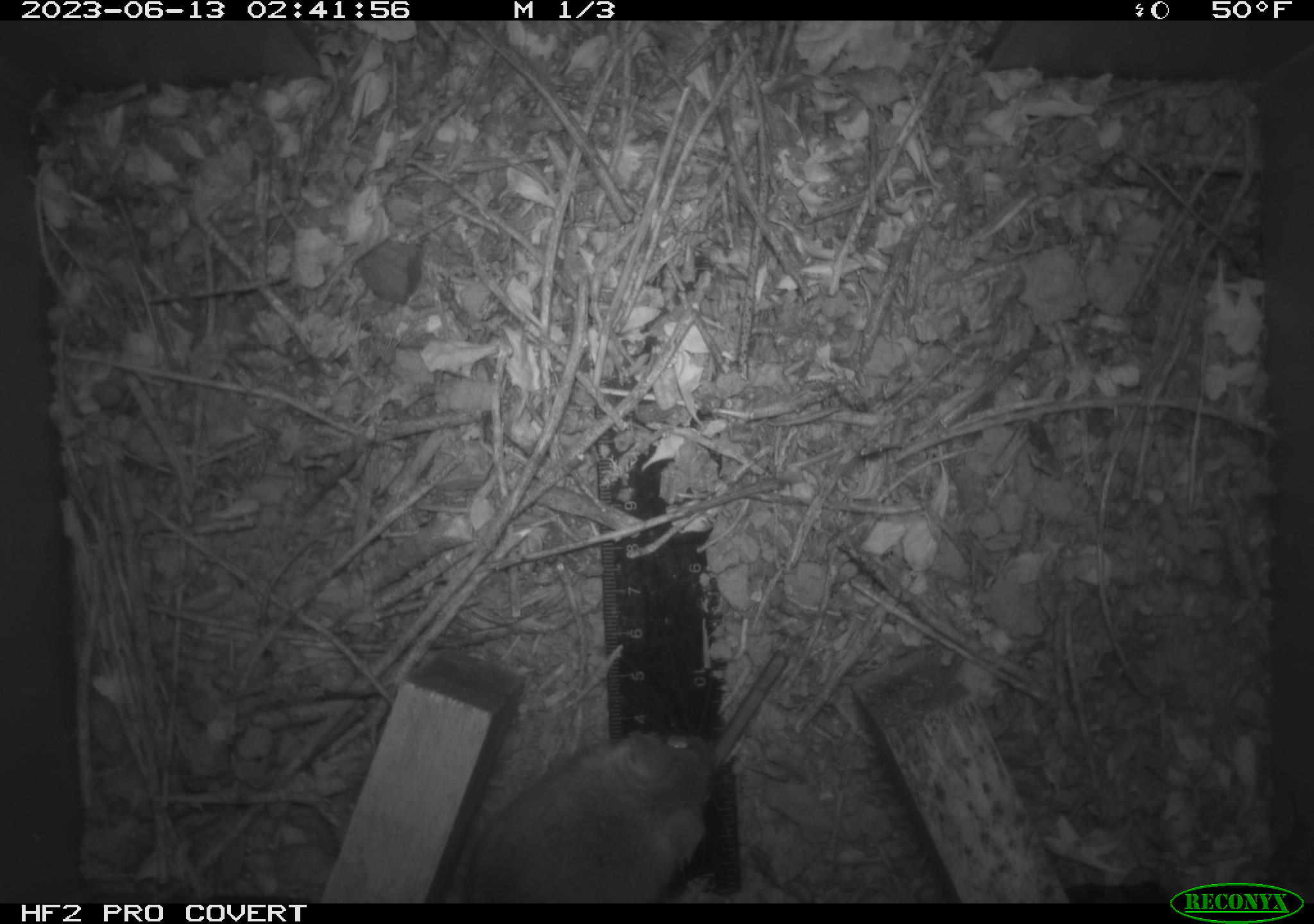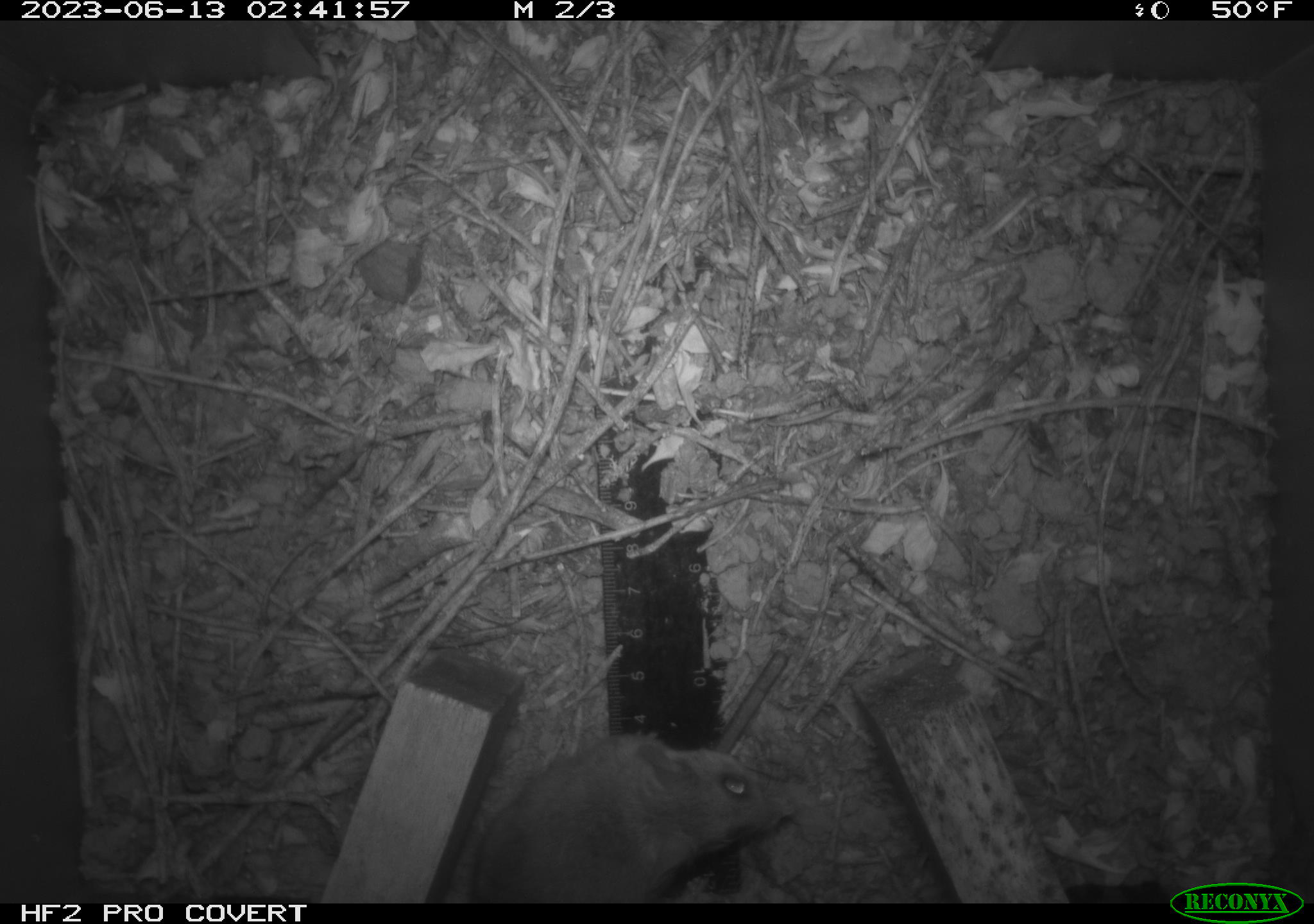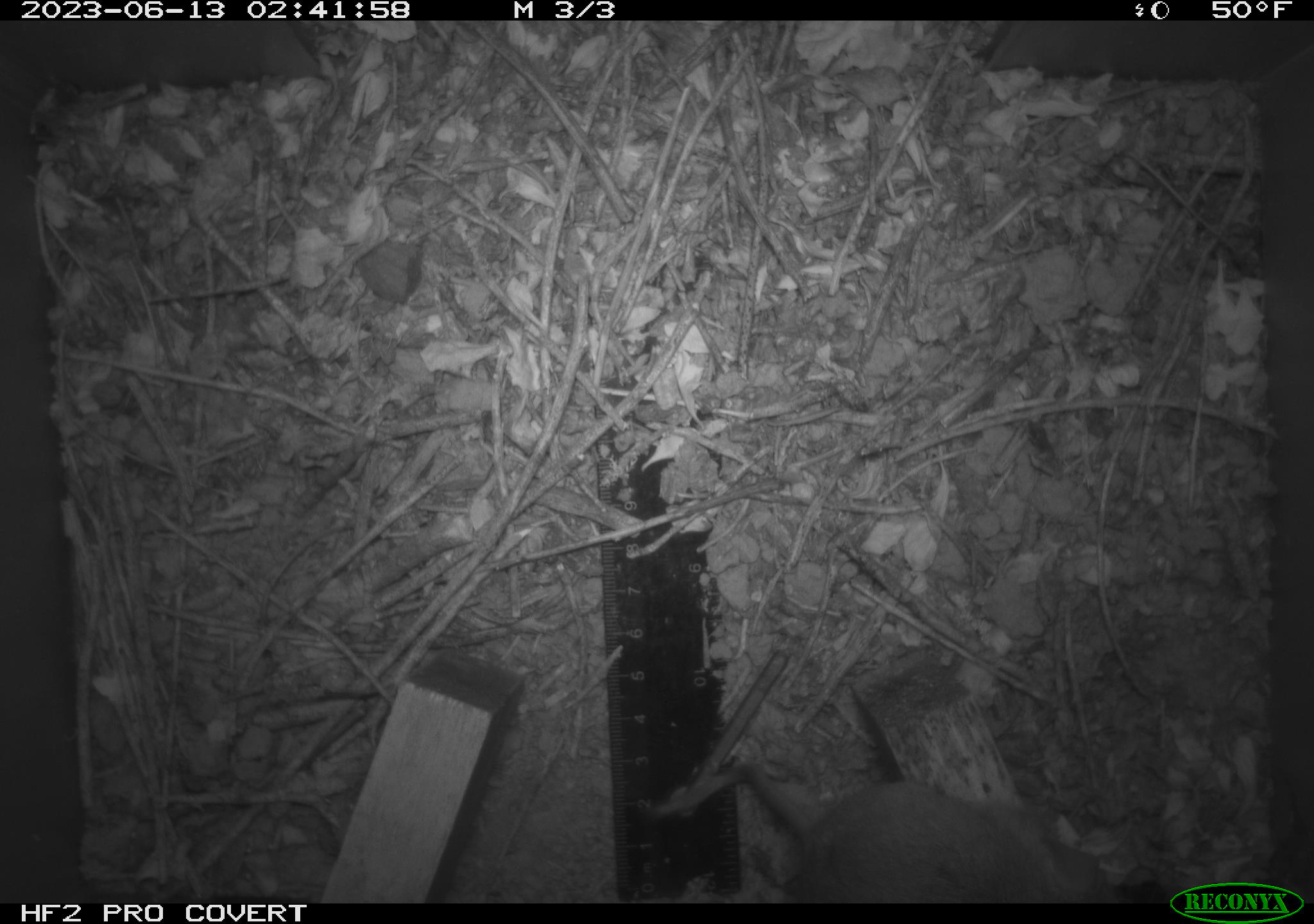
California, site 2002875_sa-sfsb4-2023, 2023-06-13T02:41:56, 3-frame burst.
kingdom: Animalia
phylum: Chordata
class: Mammalia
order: Rodentia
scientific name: Rodentia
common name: mouse species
Mouse species (Rodentia).